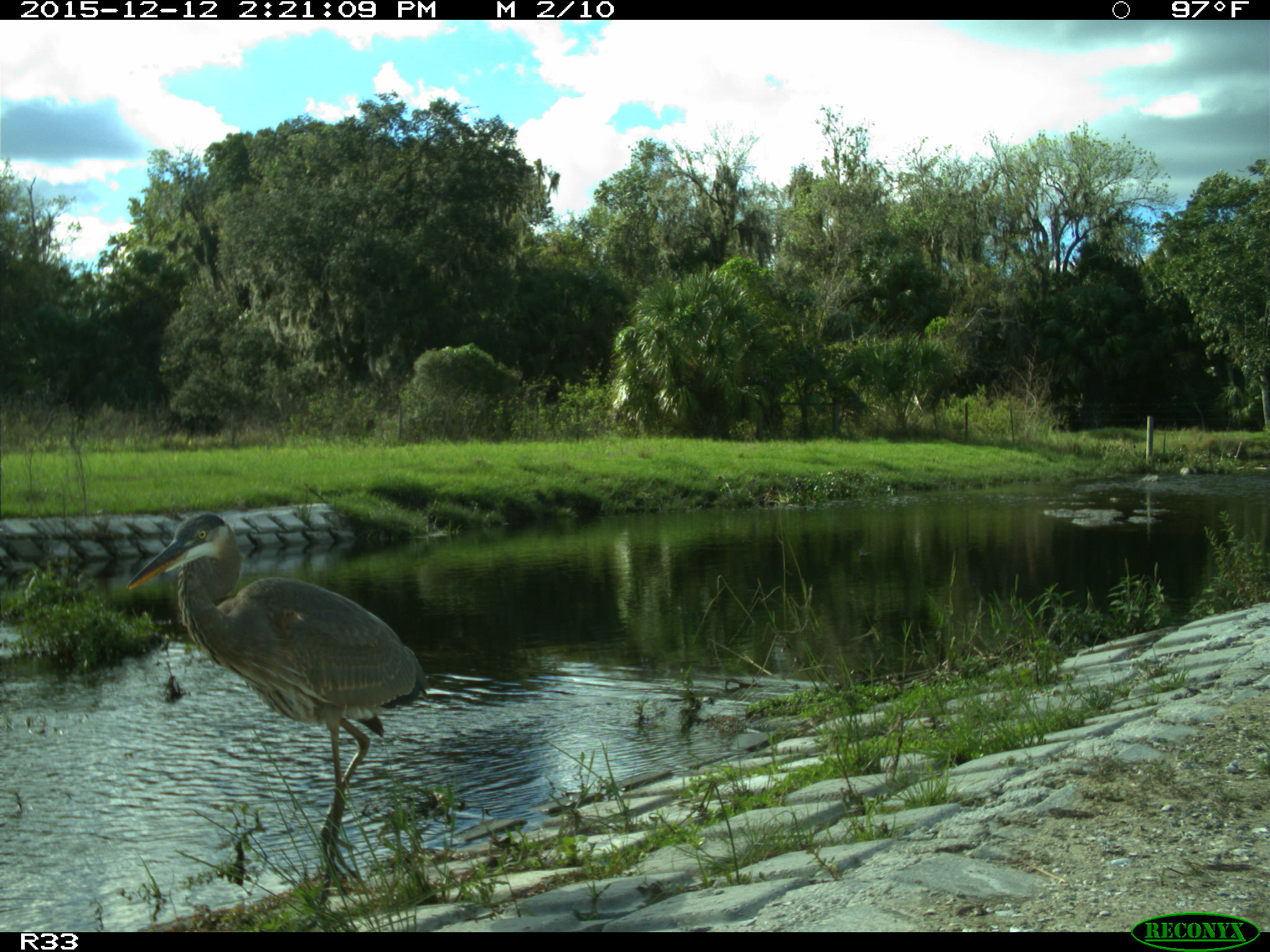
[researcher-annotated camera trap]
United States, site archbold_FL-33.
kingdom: Animalia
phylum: Chordata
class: Aves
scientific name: Aves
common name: birds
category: unidentified bird